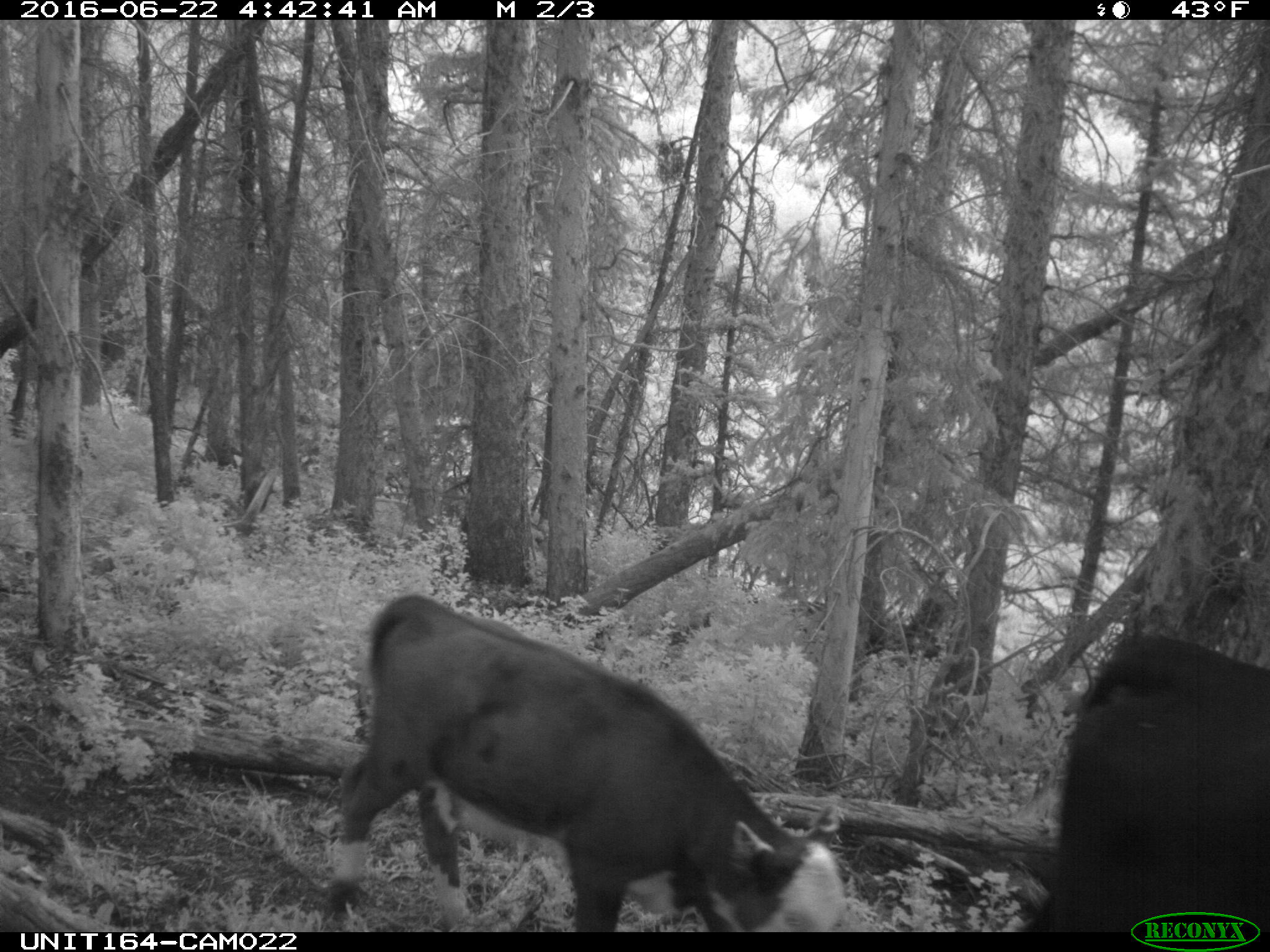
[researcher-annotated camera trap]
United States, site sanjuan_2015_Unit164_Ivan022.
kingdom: Animalia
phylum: Chordata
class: Mammalia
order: Artiodactyla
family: Bovidae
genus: Bos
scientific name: Bos taurus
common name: domestic cow